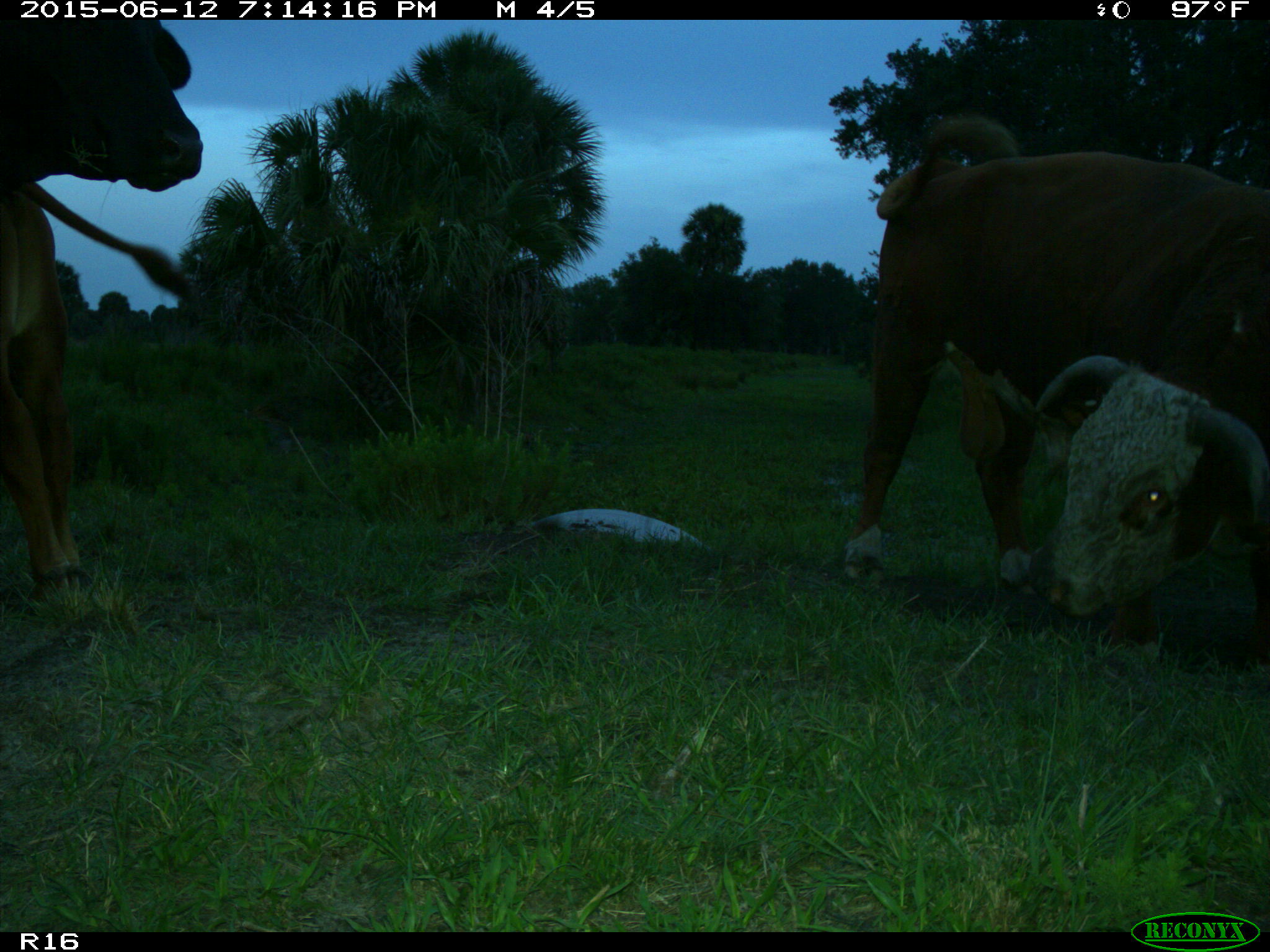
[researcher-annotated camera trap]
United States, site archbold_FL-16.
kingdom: Animalia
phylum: Chordata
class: Mammalia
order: Artiodactyla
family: Bovidae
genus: Bos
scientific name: Bos taurus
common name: domestic cow